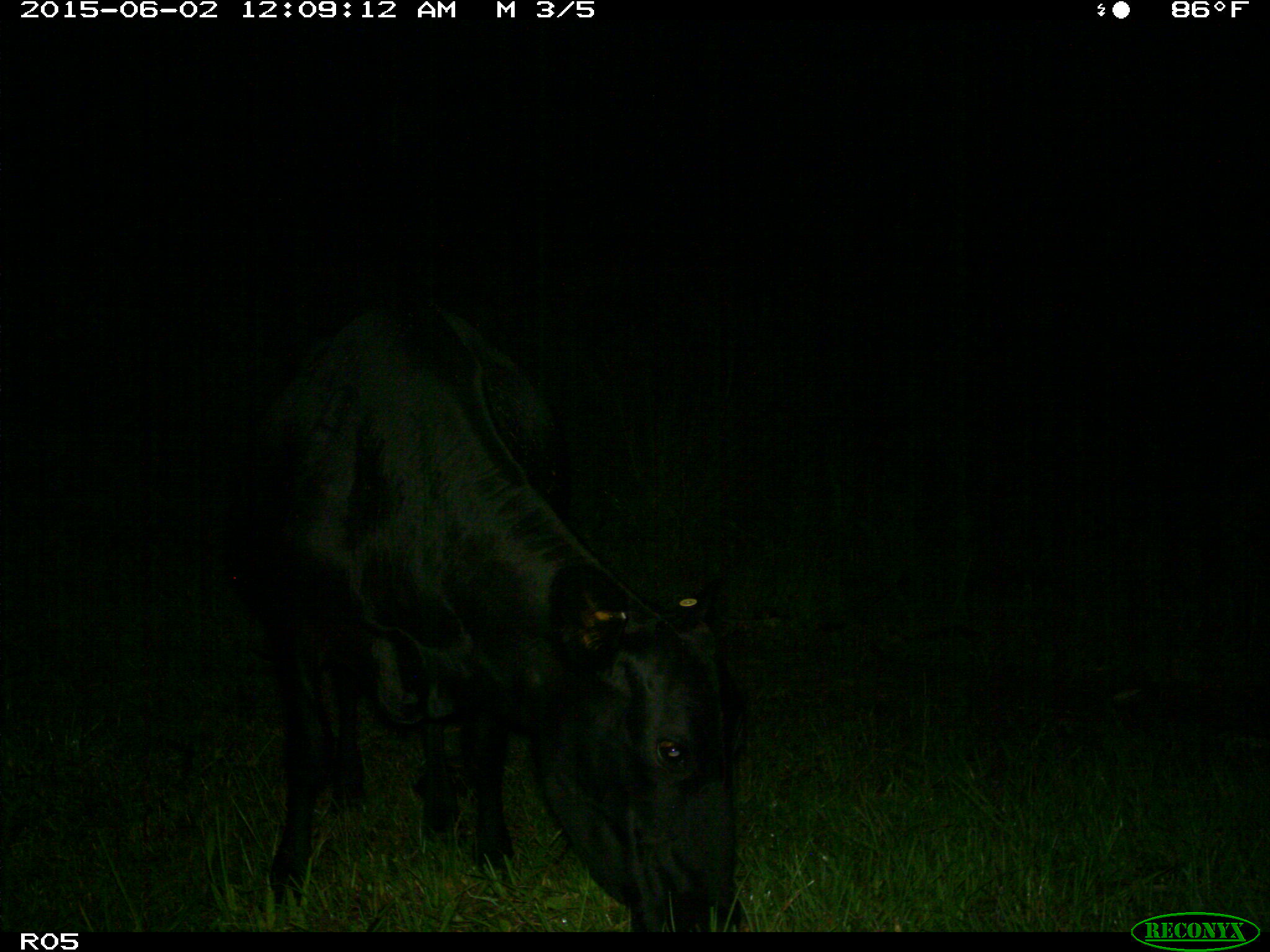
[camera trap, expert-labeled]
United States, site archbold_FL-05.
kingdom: Animalia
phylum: Chordata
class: Mammalia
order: Artiodactyla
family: Bovidae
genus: Bos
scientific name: Bos taurus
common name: domestic cow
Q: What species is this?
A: Bos taurus (domestic cow).